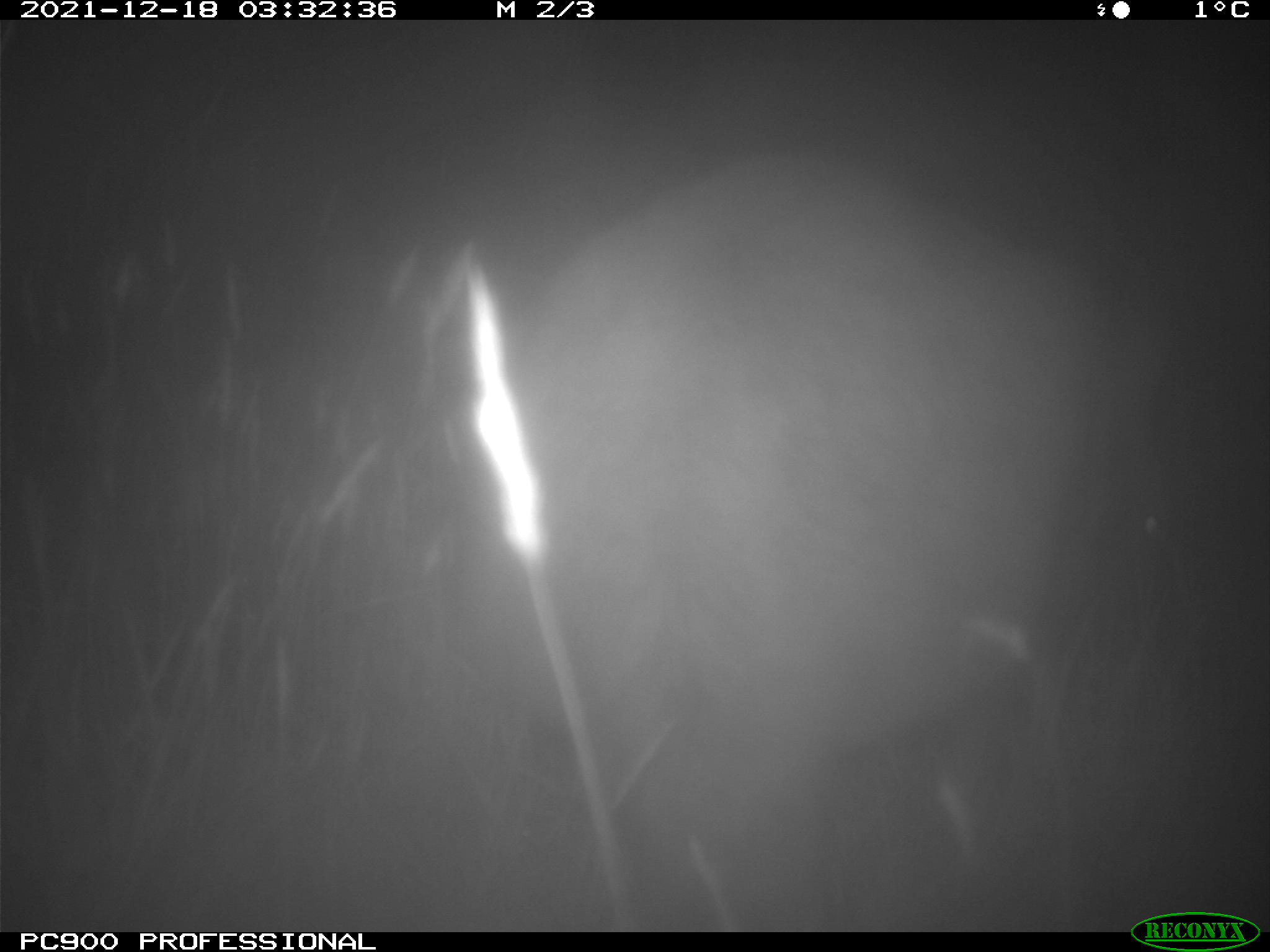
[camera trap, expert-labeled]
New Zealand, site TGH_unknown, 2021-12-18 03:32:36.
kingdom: Animalia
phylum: Chordata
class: Mammalia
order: Diprotodontia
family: Macropodidae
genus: Notamacropus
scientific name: Notamacropus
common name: wallaby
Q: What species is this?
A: Wallaby (Notamacropus).